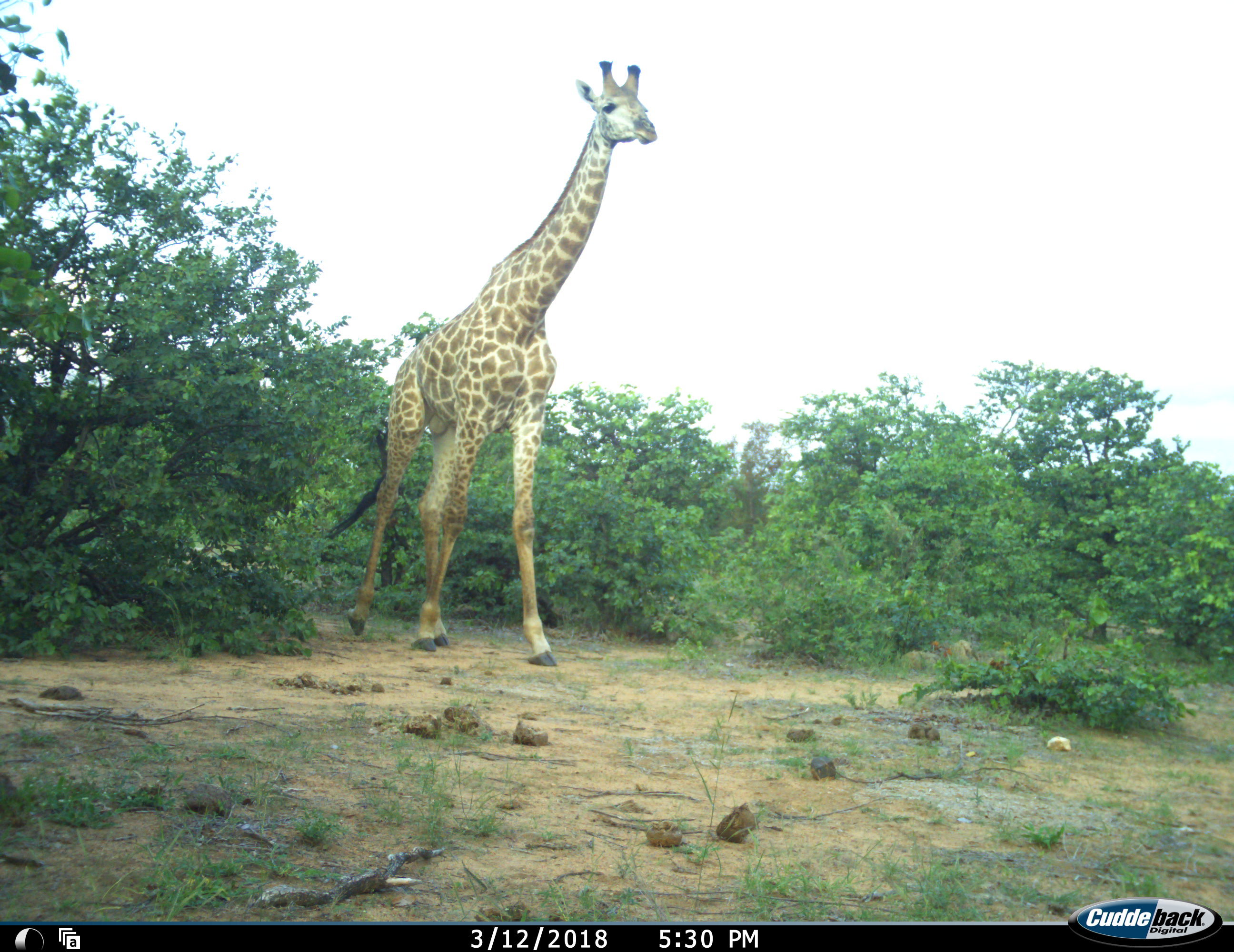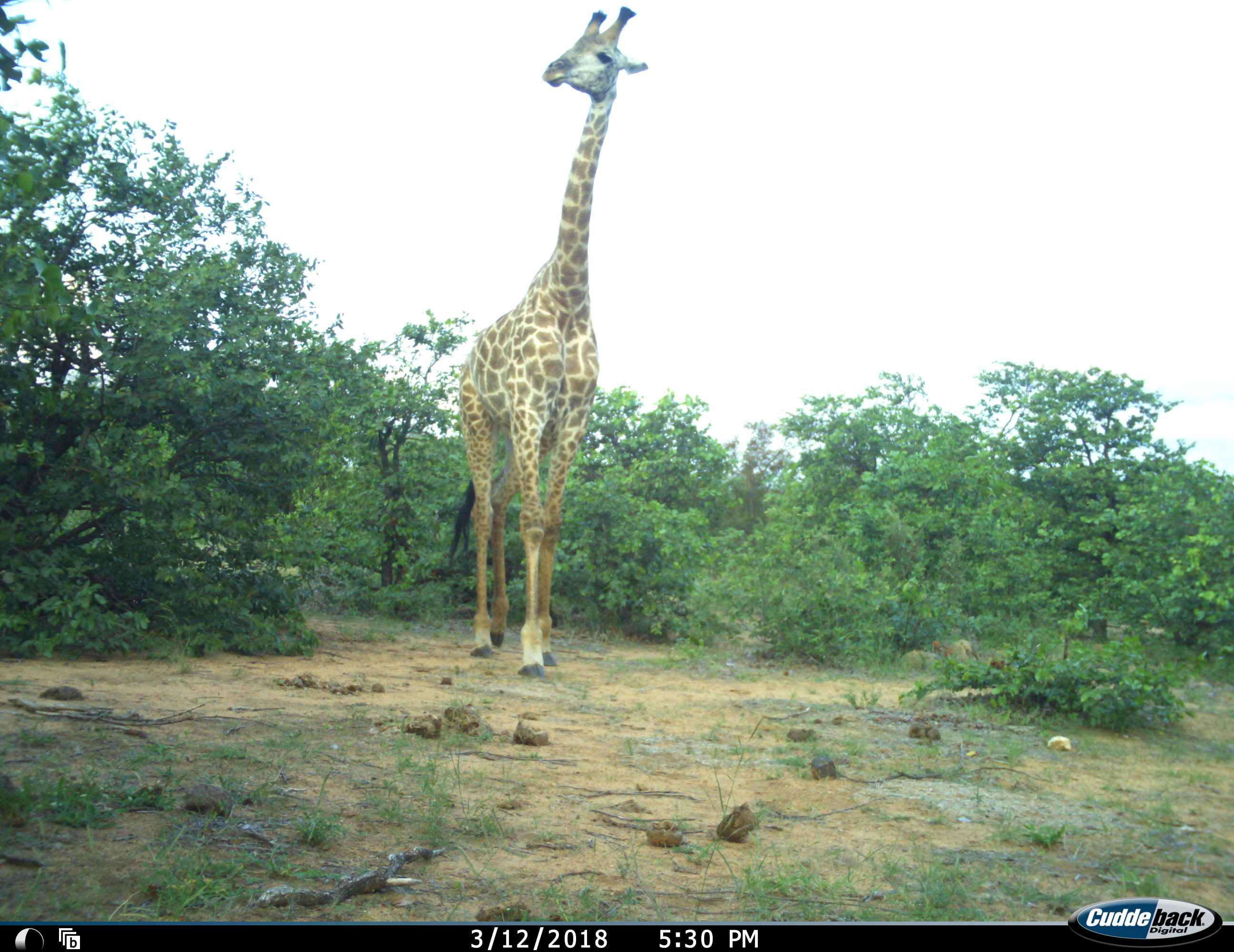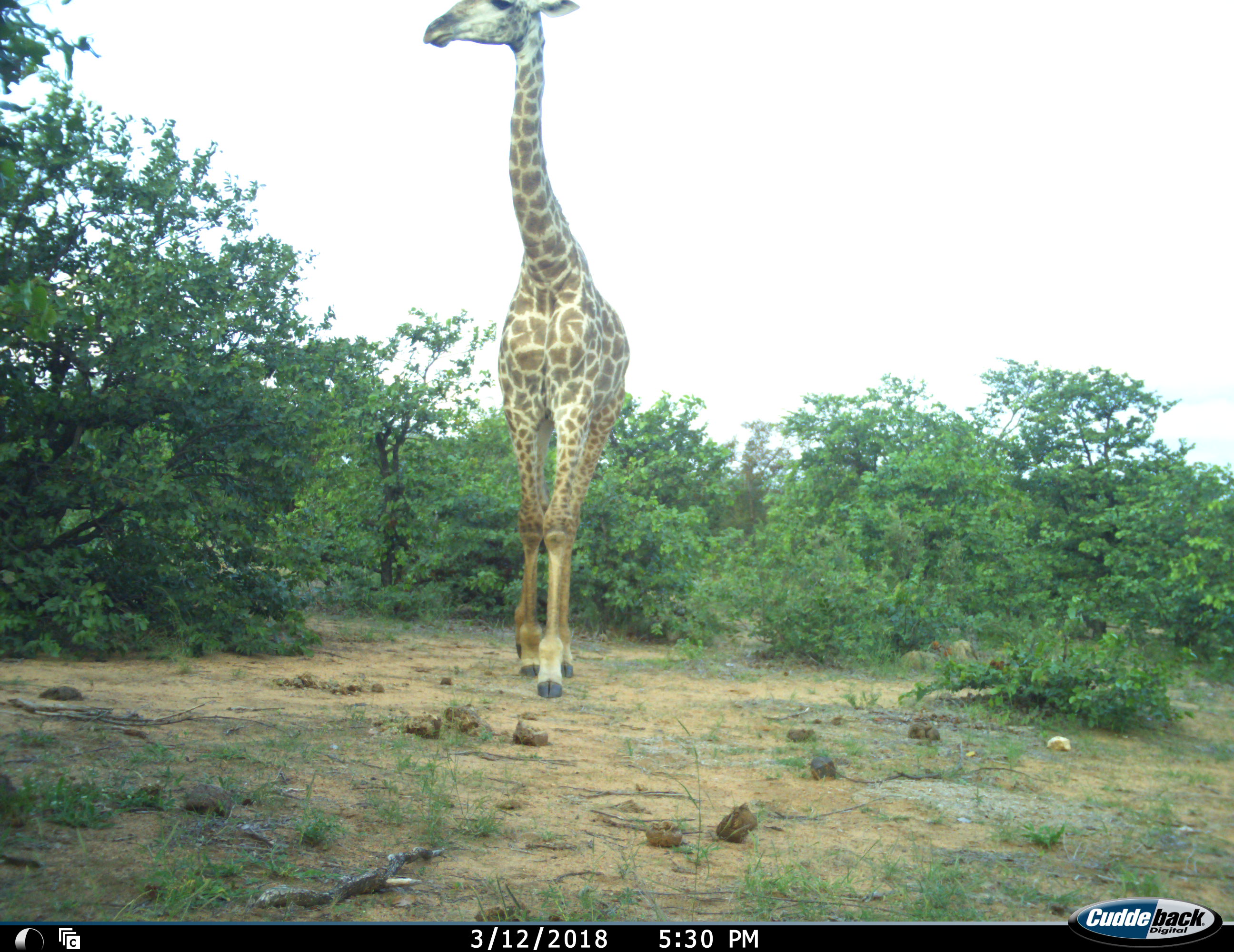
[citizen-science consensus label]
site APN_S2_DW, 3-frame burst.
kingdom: Animalia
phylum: Chordata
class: Mammalia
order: Artiodactyla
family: Giraffidae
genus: Giraffa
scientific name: Giraffa camelopardalis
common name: giraffe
Giraffe (Giraffa camelopardalis), count 1. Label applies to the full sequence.